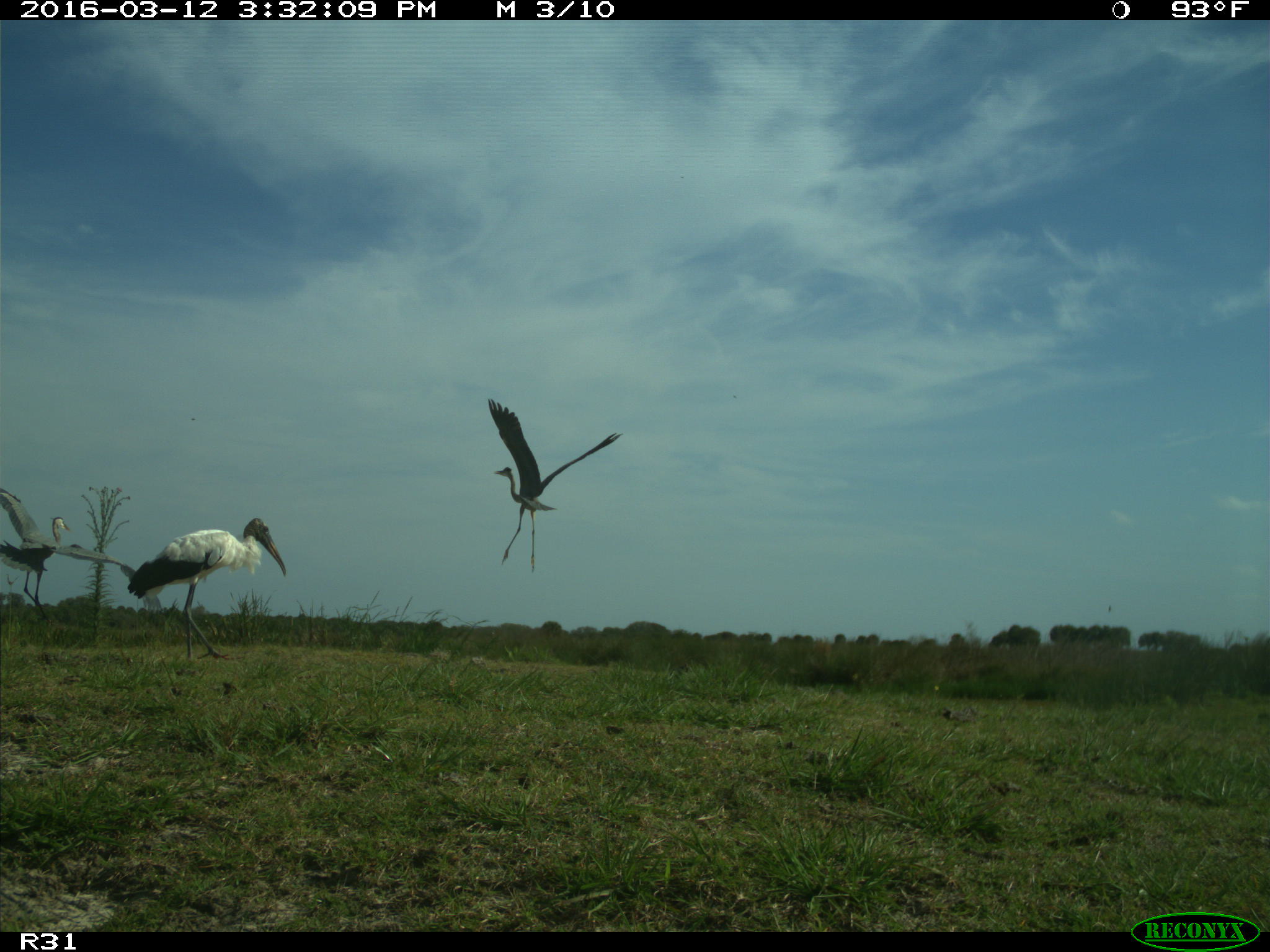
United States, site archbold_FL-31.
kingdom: Animalia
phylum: Chordata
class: Aves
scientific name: Aves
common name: birds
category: unidentified bird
Unidentified bird (birds) (Aves).